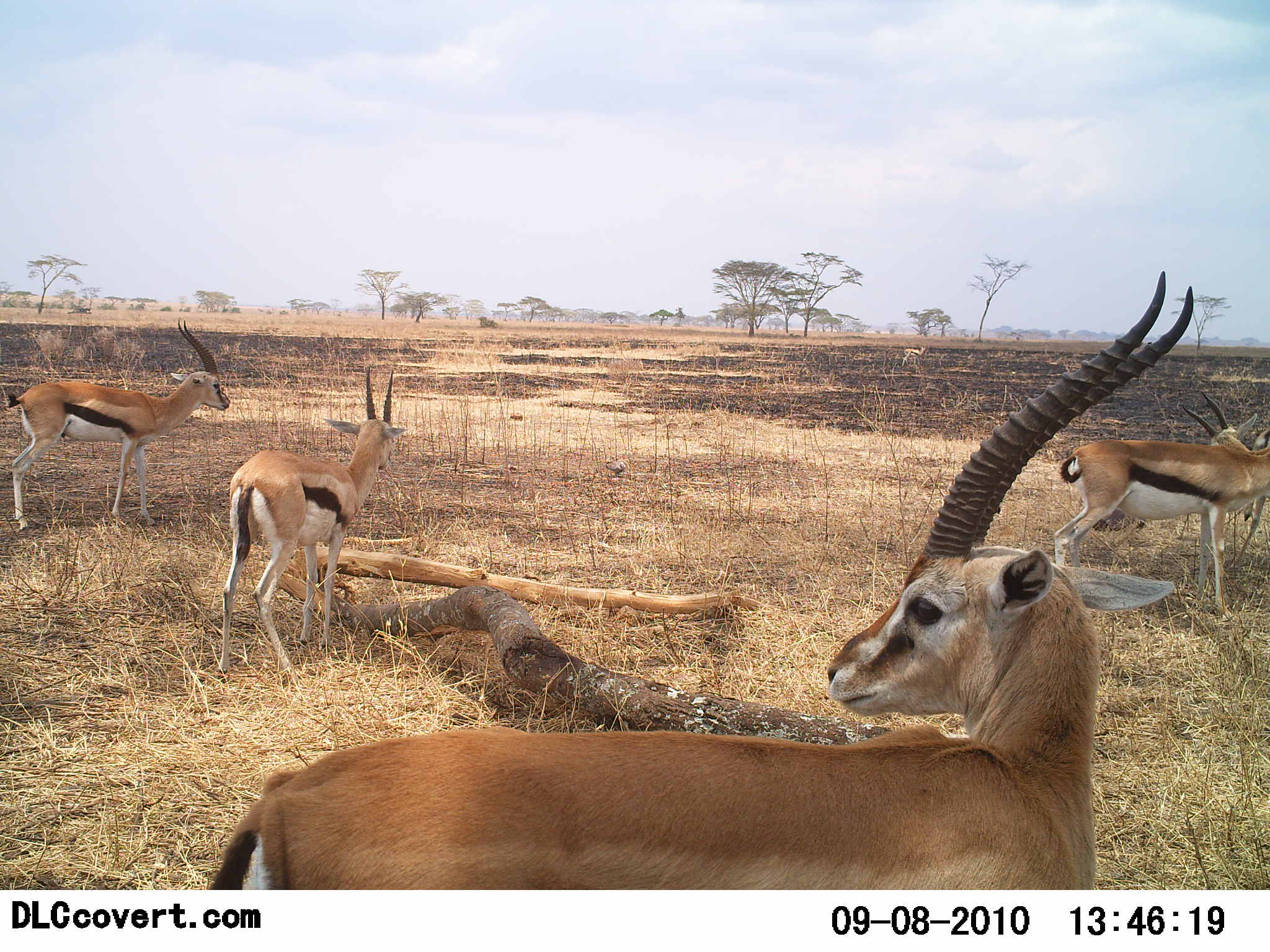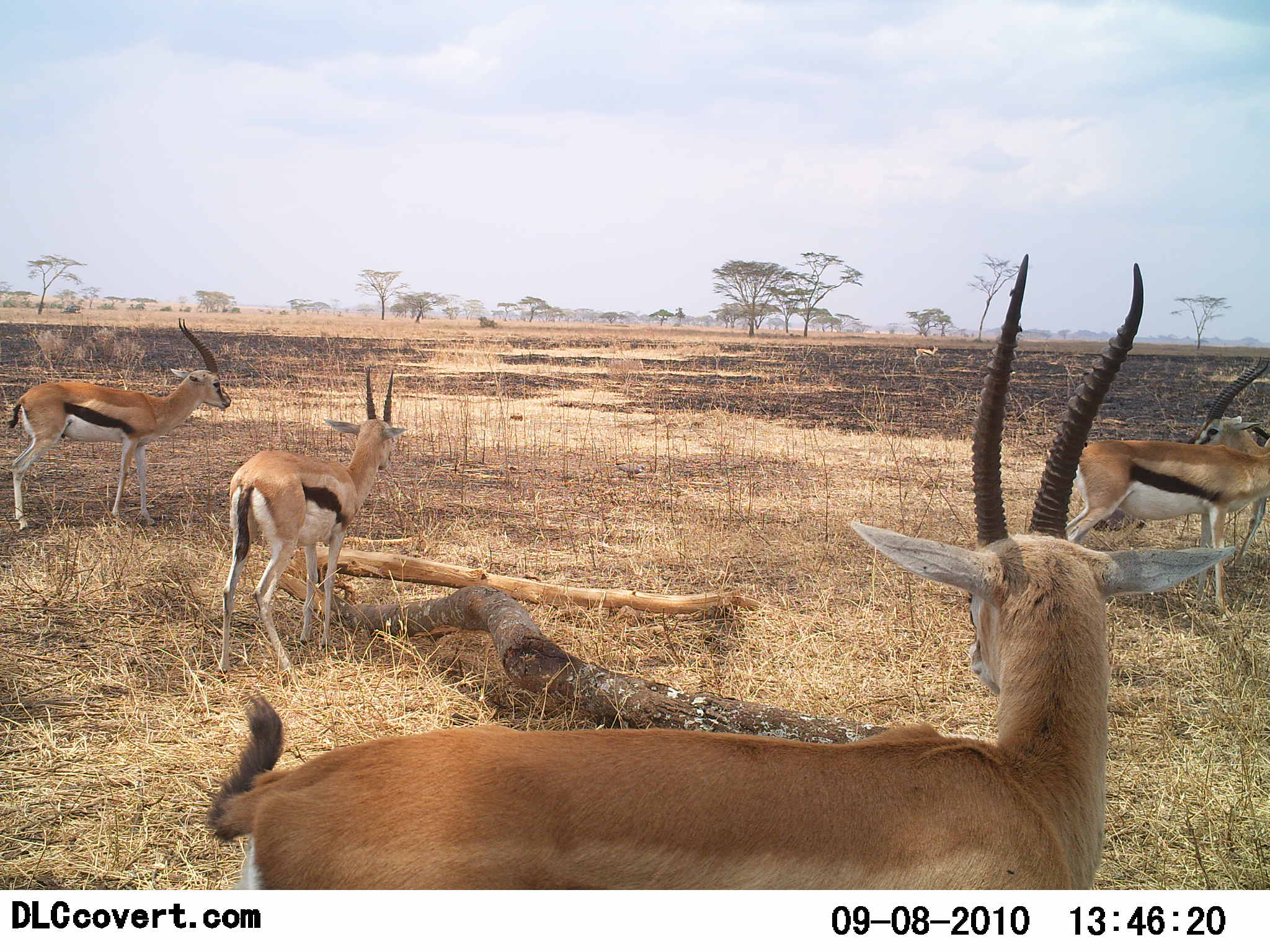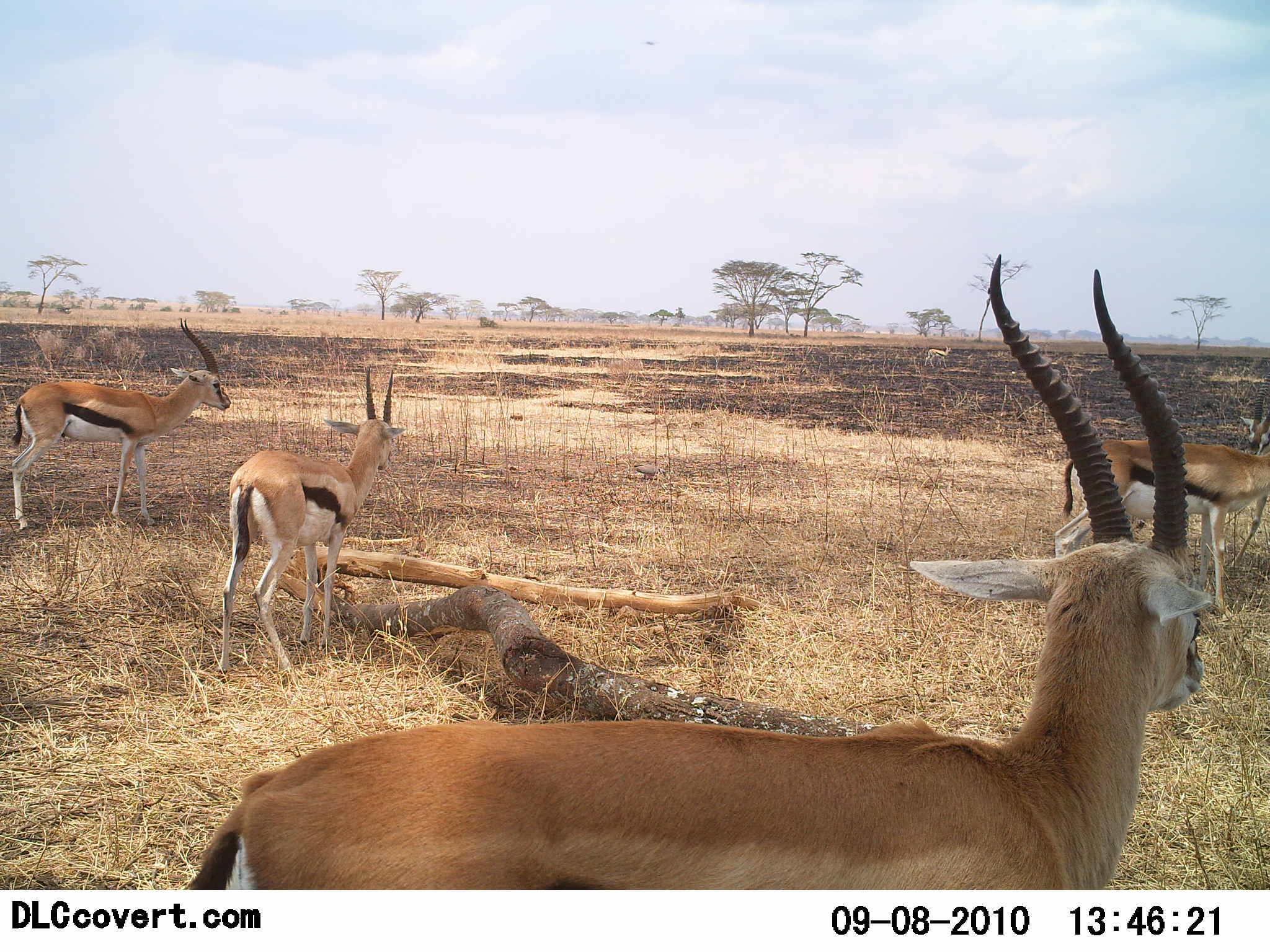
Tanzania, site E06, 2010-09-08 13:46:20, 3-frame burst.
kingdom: Animalia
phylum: Chordata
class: Mammalia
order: Artiodactyla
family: Bovidae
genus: Eudorcas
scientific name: Eudorcas thomsonii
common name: thomson's gazelle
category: gazellethomsons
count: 6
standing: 96%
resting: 8%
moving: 31%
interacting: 4%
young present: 0%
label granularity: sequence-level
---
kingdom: Animalia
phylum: Chordata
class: Aves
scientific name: Aves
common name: bird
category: otherbird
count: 1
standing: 0%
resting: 0%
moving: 100%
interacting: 0%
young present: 0%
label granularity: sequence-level